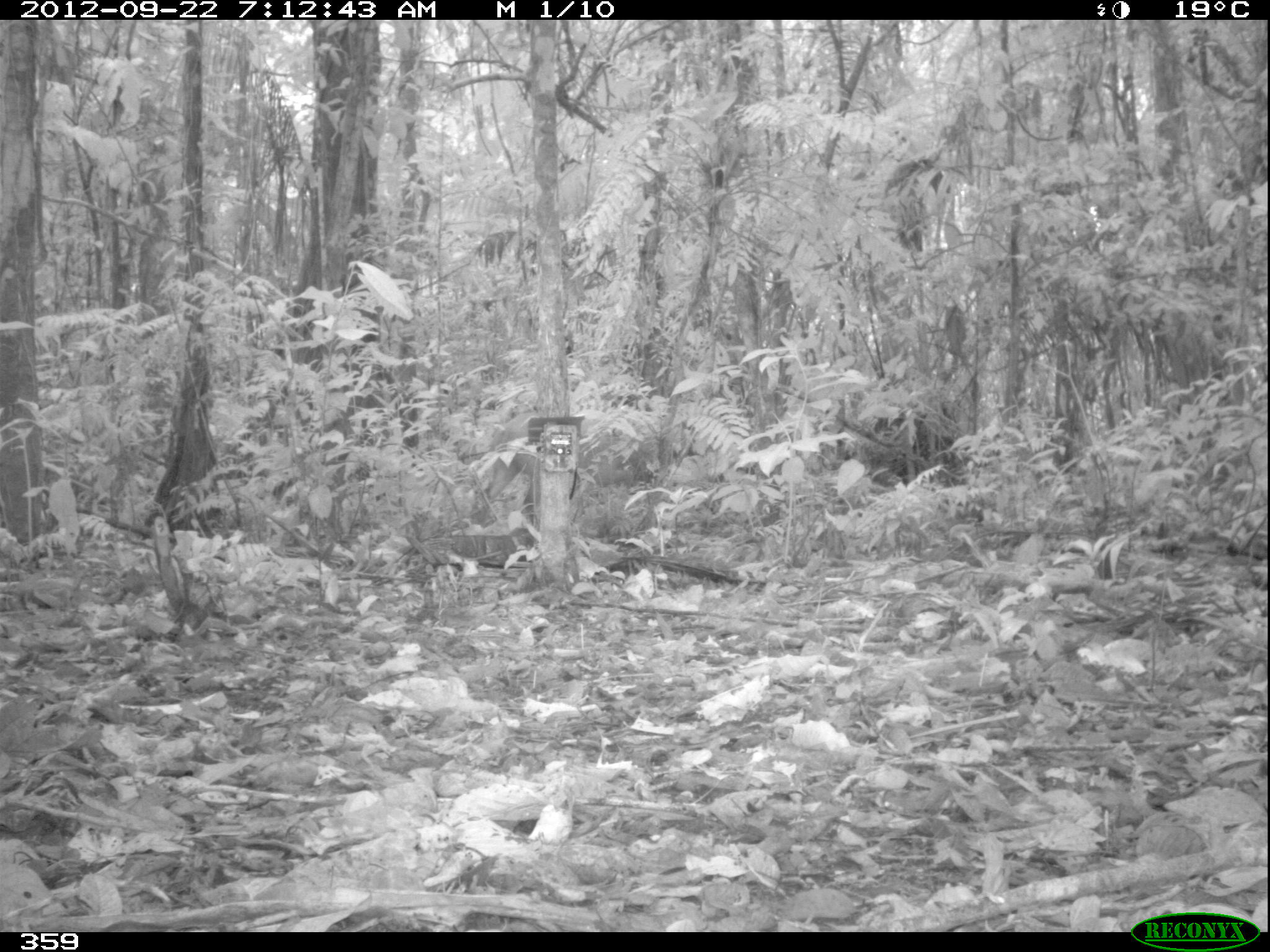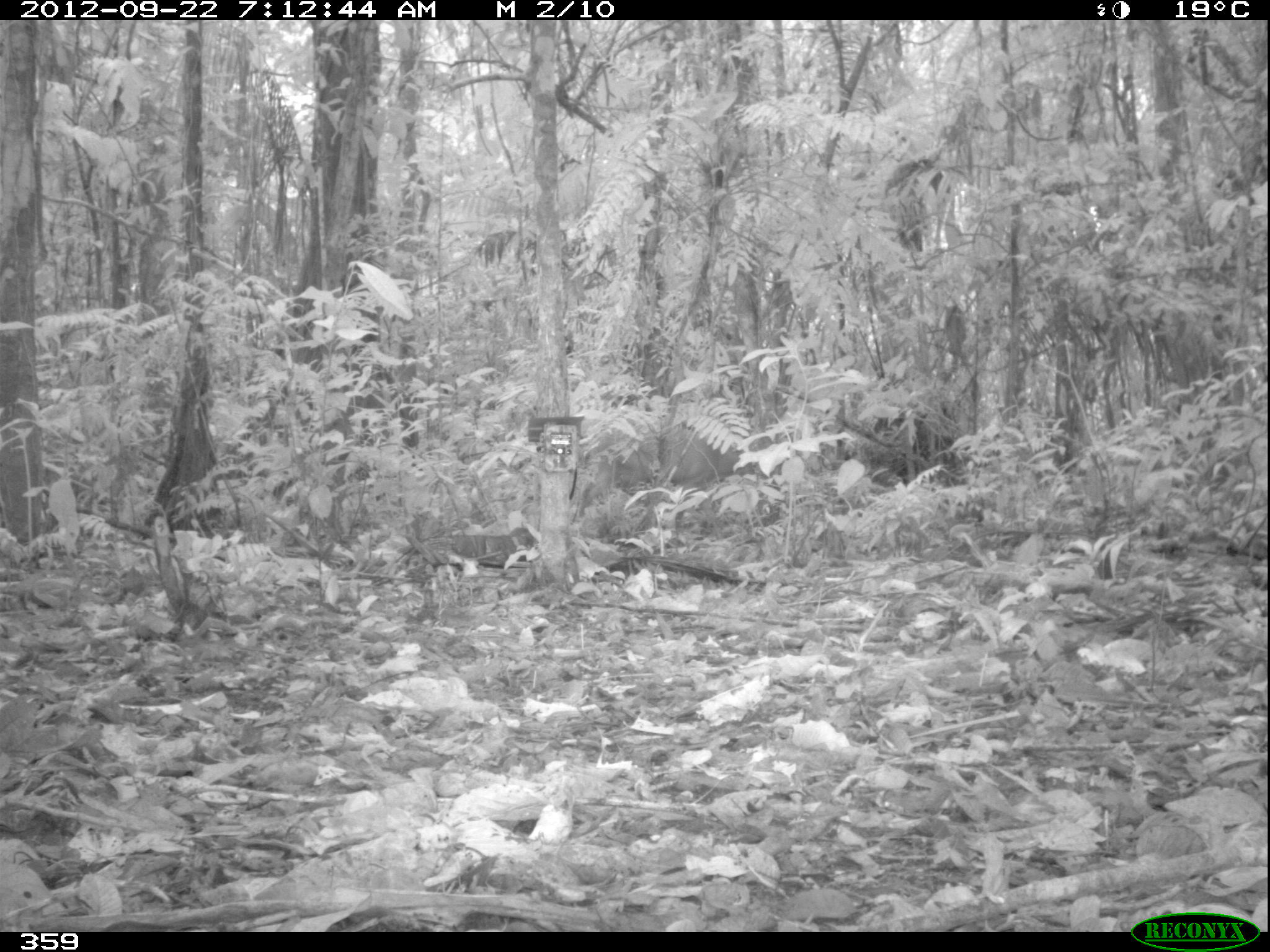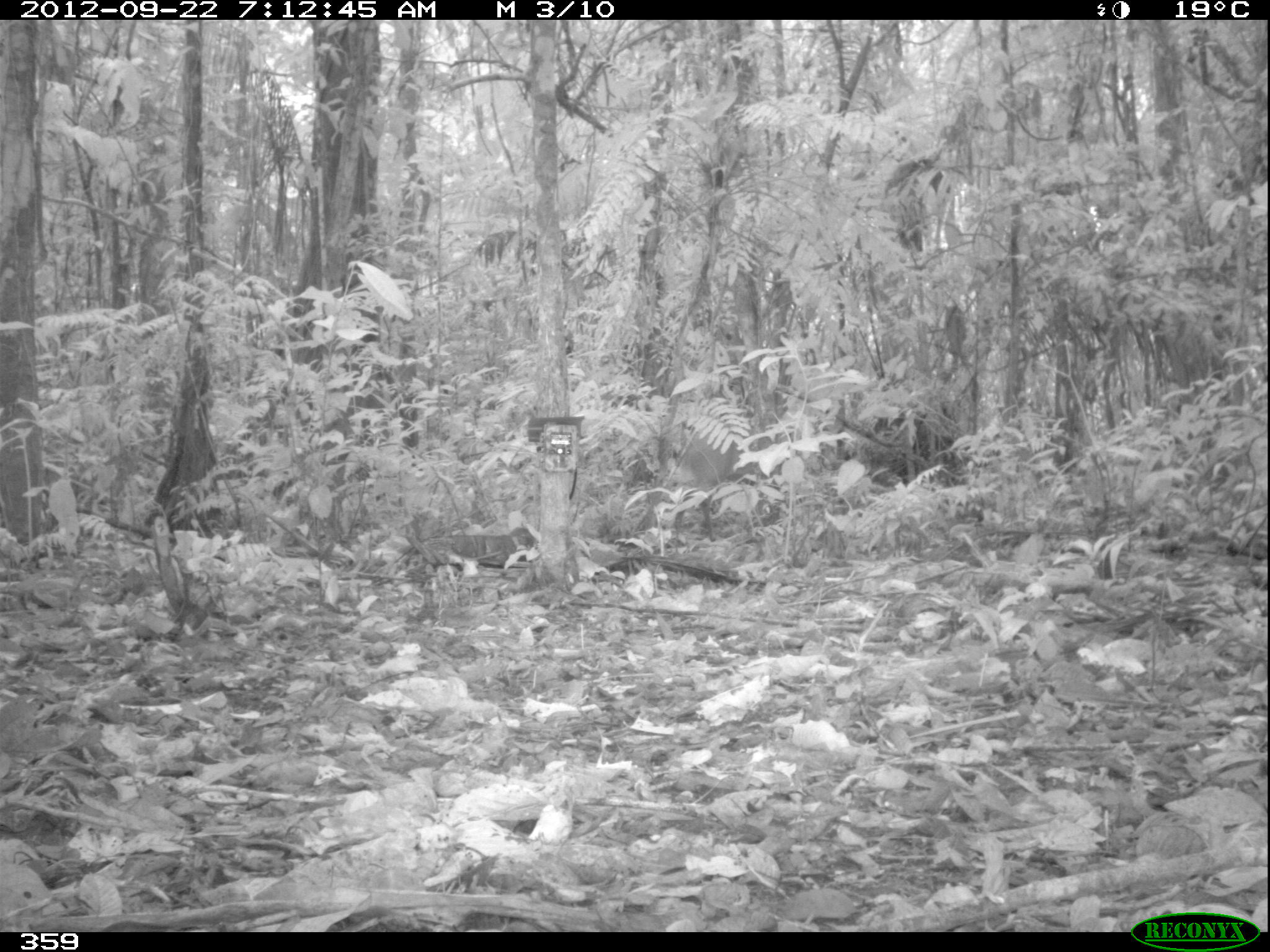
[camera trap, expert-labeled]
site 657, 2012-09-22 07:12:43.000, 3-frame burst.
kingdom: Animalia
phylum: Chordata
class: Mammalia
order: Artiodactyla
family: Cervidae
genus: Mazama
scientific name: Mazama americana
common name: red brocket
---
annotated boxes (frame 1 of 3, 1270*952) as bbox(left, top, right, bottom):
mazama americana: bbox(469, 409, 659, 558)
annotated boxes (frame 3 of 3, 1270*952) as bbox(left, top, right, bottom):
mazama americana: bbox(672, 425, 789, 546)